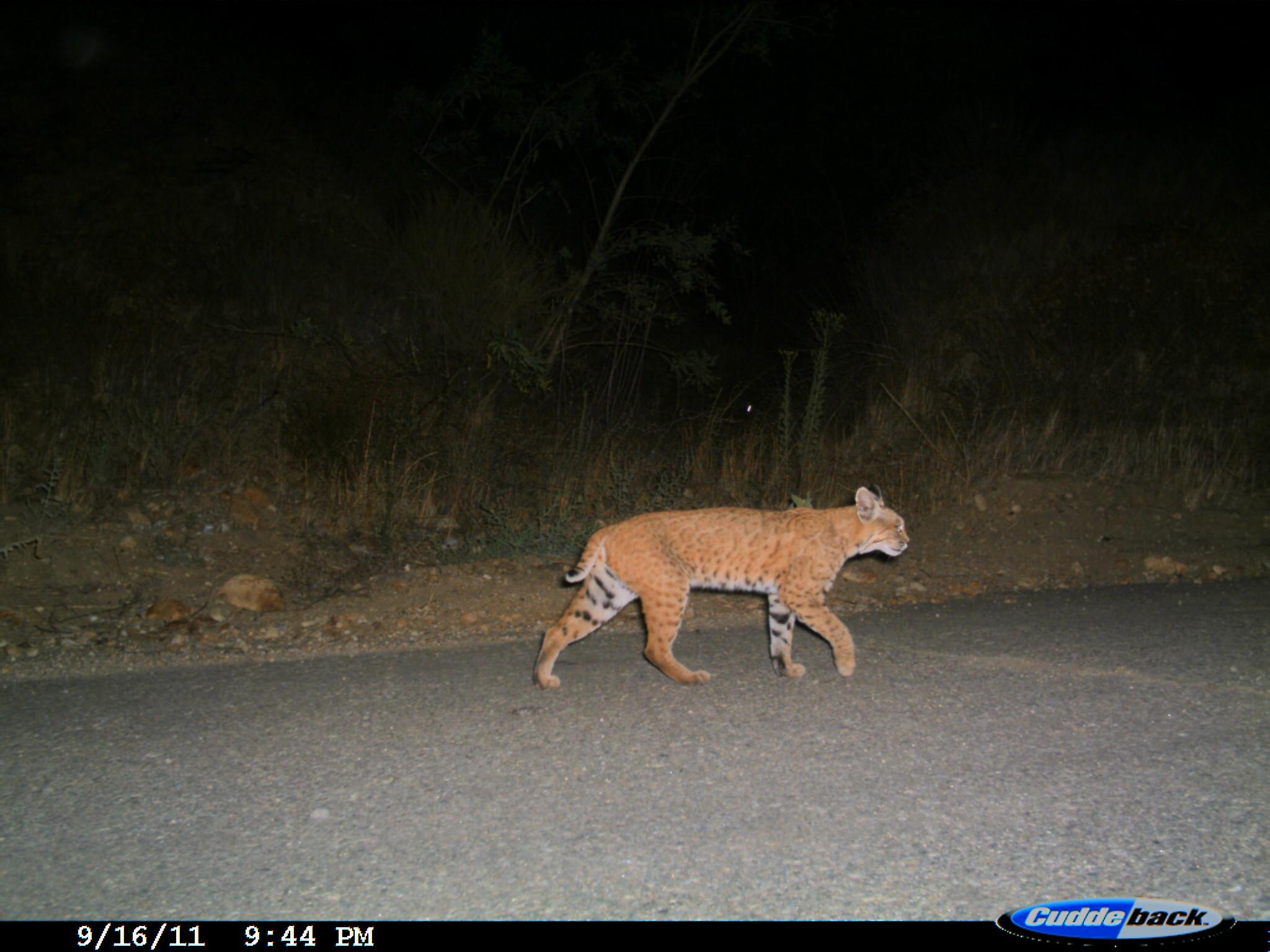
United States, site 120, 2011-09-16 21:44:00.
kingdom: Animalia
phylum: Chordata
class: Mammalia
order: Carnivora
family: Felidae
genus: Lynx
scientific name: Lynx rufus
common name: bobcat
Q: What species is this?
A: Bobcat (Lynx rufus).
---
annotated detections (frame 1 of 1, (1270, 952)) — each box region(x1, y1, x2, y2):
bobcat: region(529, 479, 916, 695)